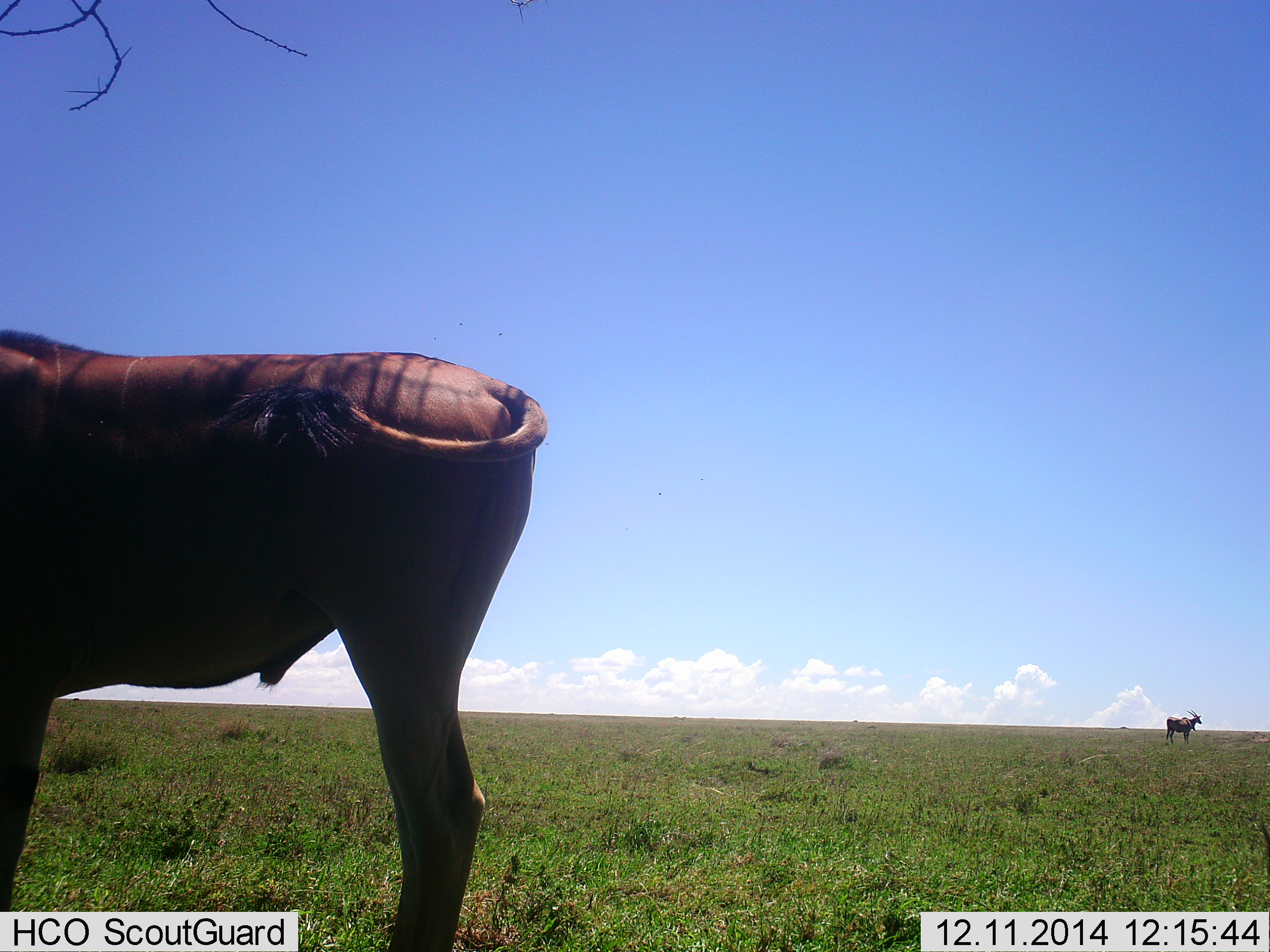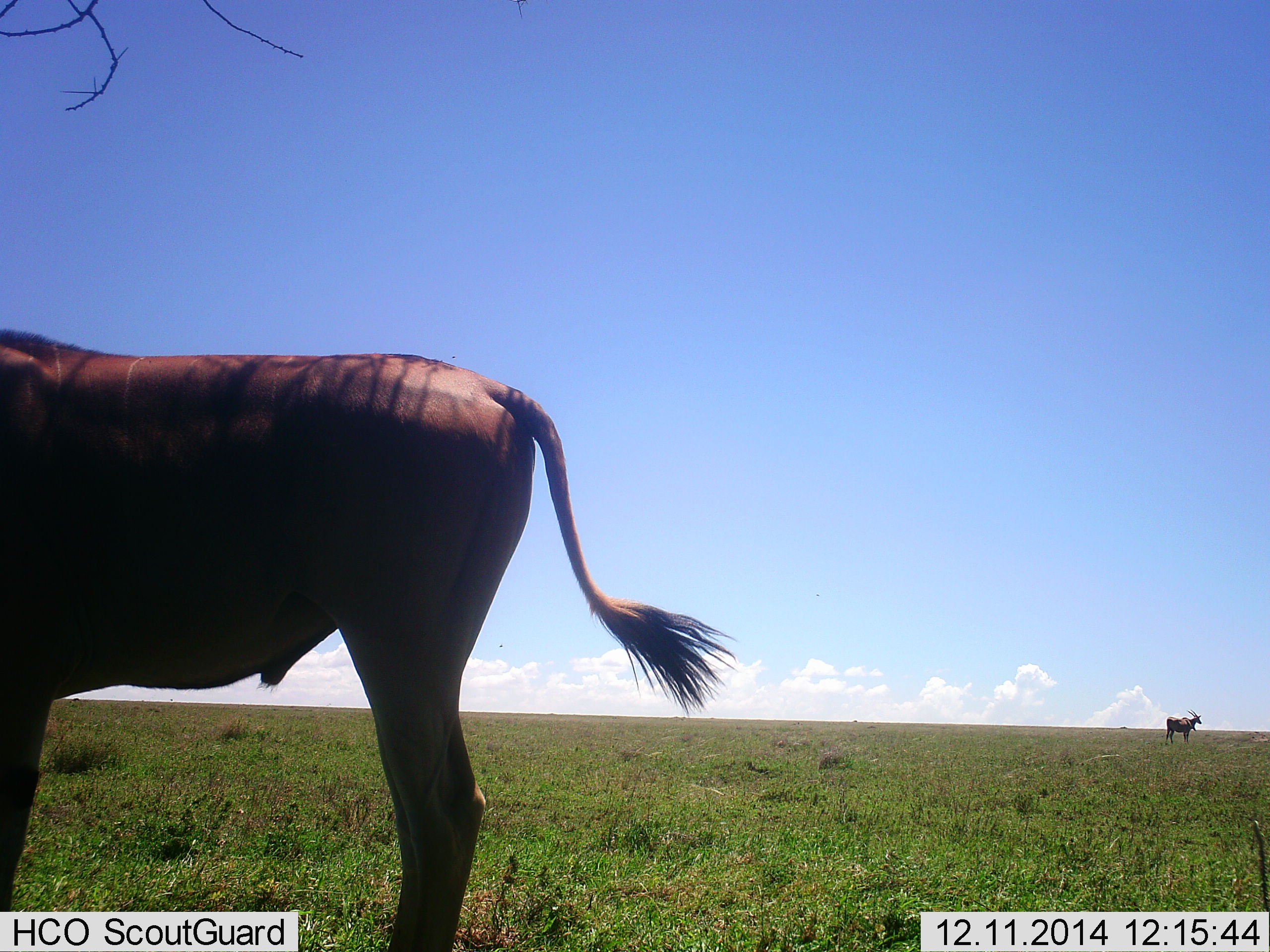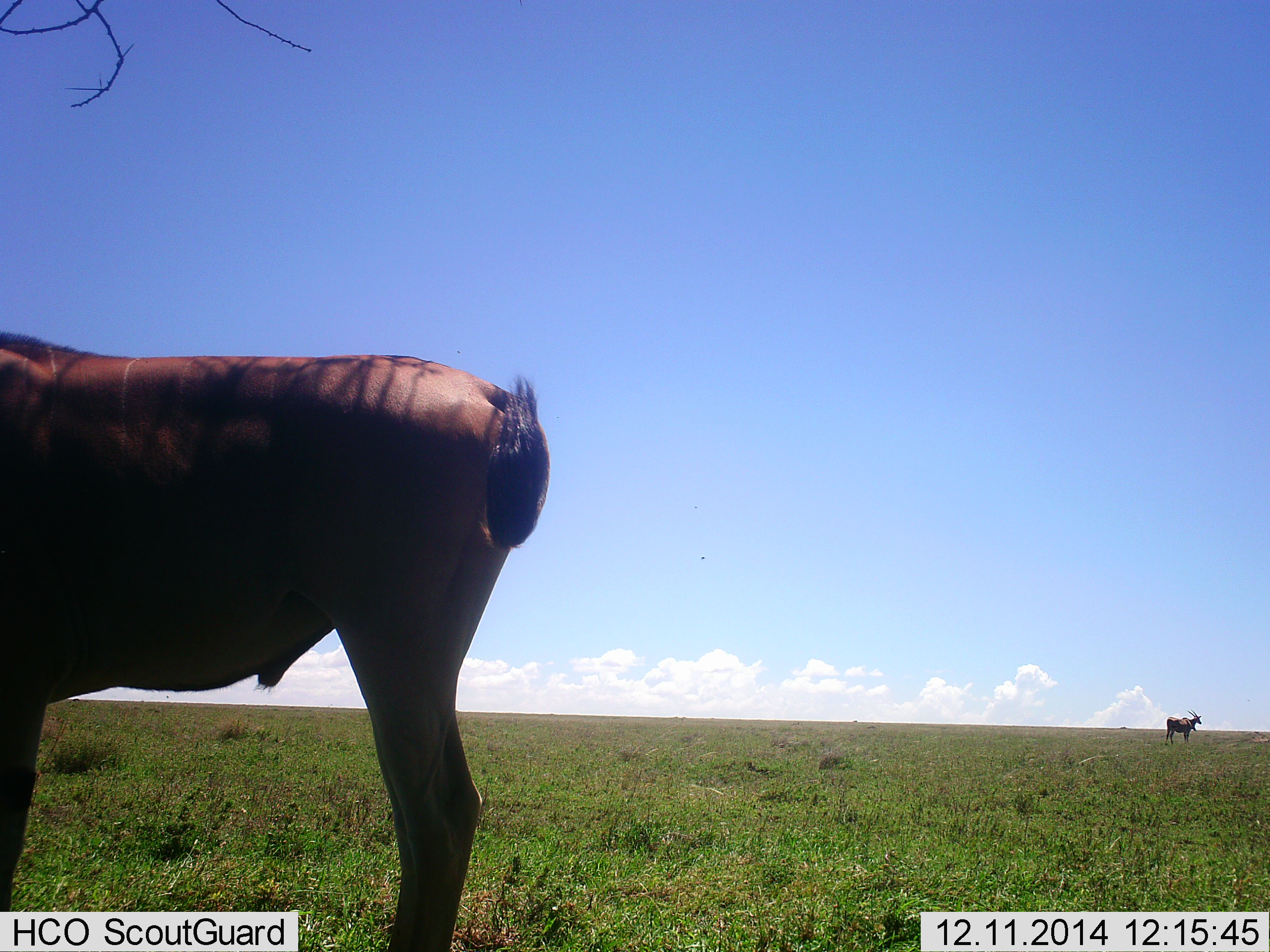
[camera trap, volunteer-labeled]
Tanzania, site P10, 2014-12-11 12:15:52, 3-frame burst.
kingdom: Animalia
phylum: Chordata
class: Mammalia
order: Artiodactyla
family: Bovidae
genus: Damaliscus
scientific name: Damaliscus lunatus jimela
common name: topi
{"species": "topi (Damaliscus lunatus jimela)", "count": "2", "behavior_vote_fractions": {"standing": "100%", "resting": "0%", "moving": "0%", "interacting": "0%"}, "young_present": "0%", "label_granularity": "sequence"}